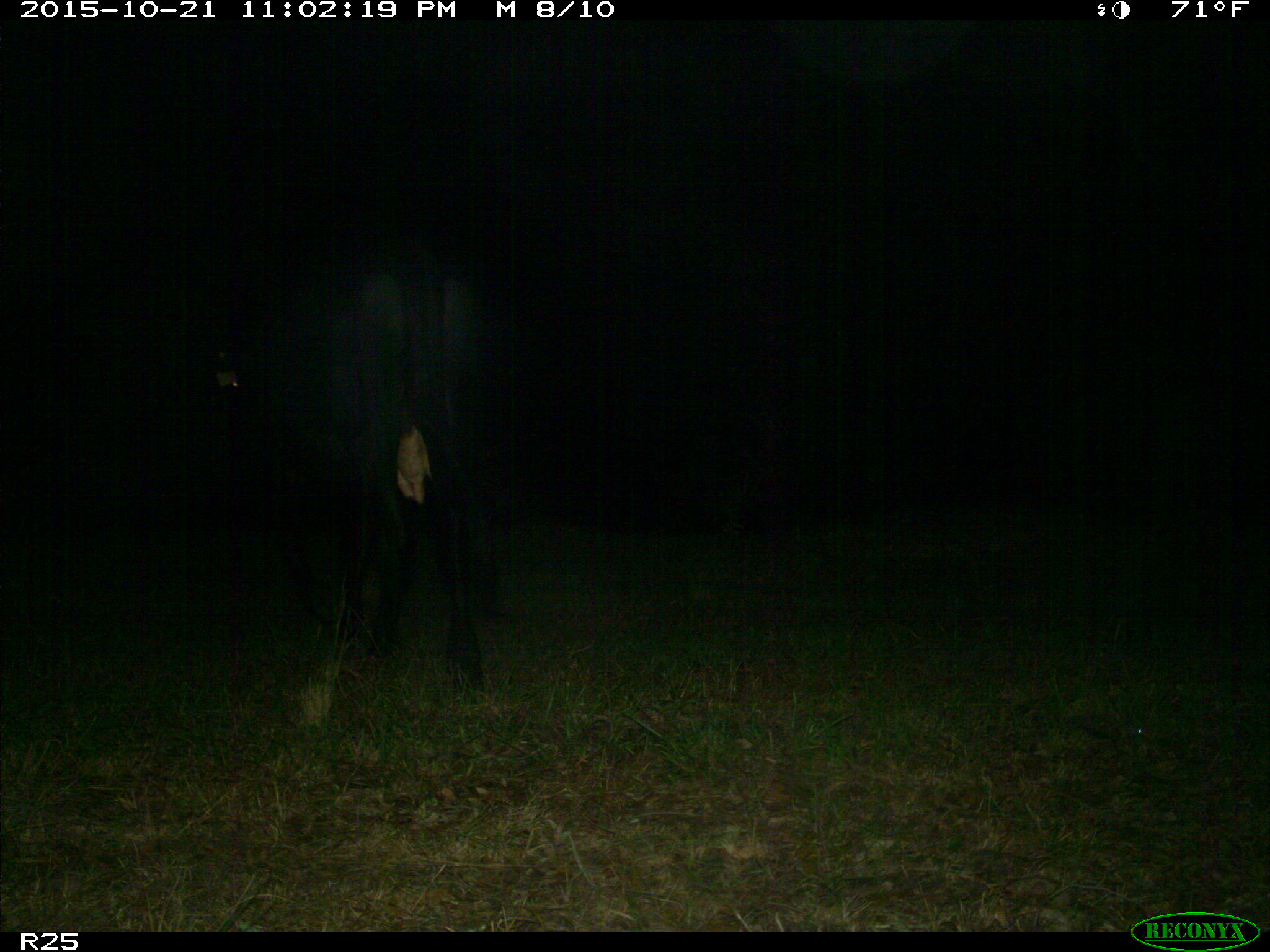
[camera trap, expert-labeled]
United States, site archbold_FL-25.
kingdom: Animalia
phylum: Chordata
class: Mammalia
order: Artiodactyla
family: Bovidae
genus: Bos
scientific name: Bos taurus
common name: domestic cow